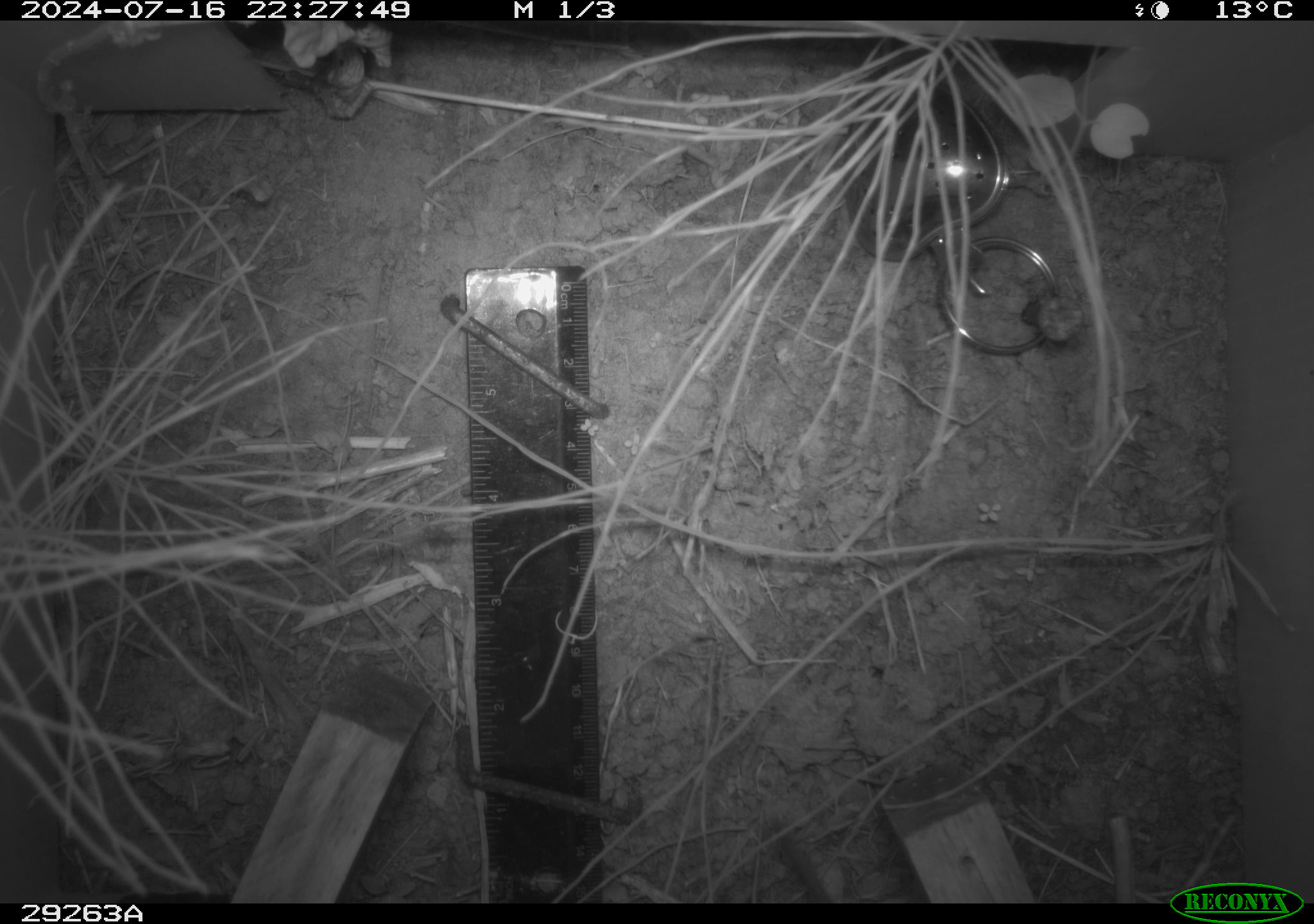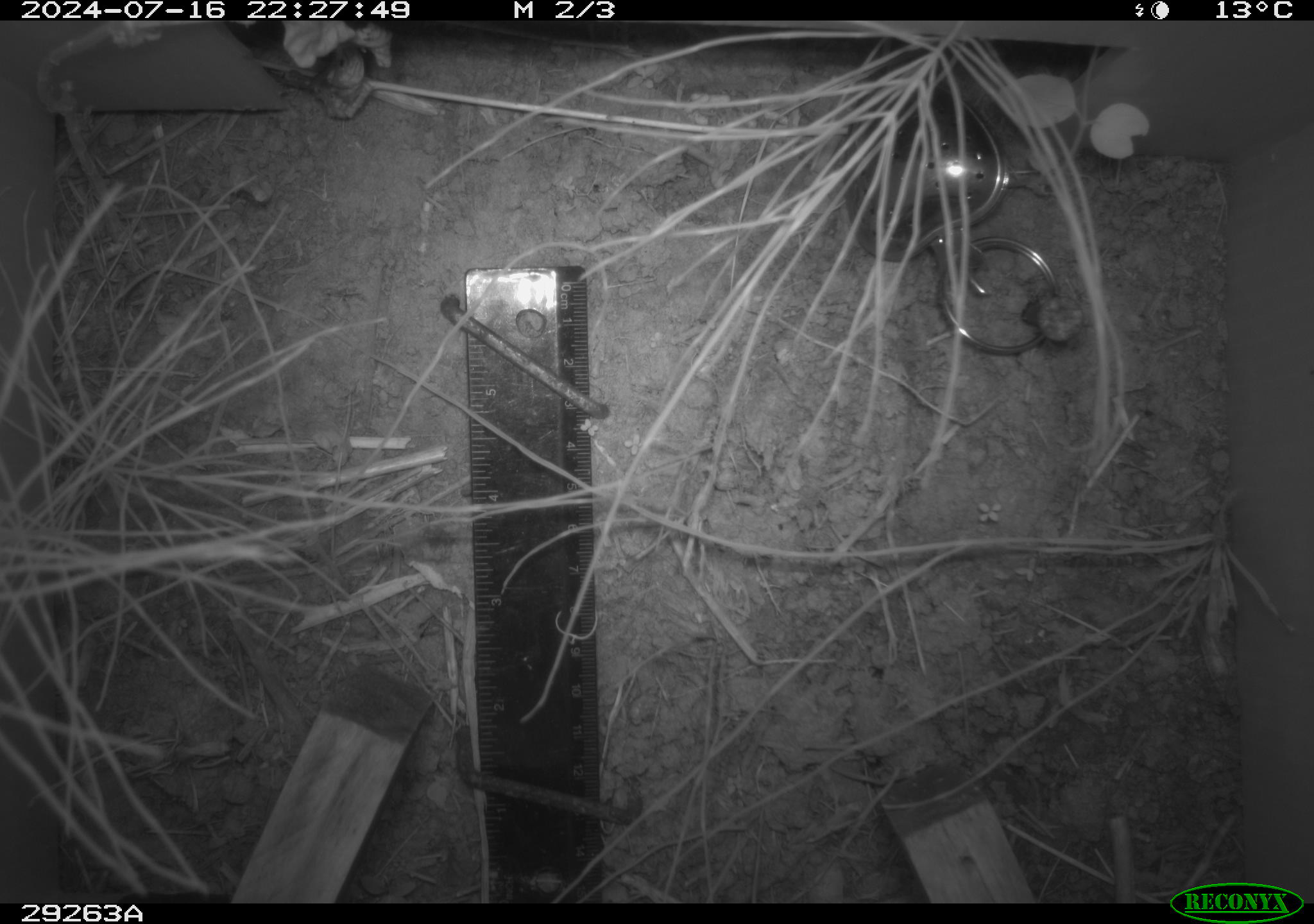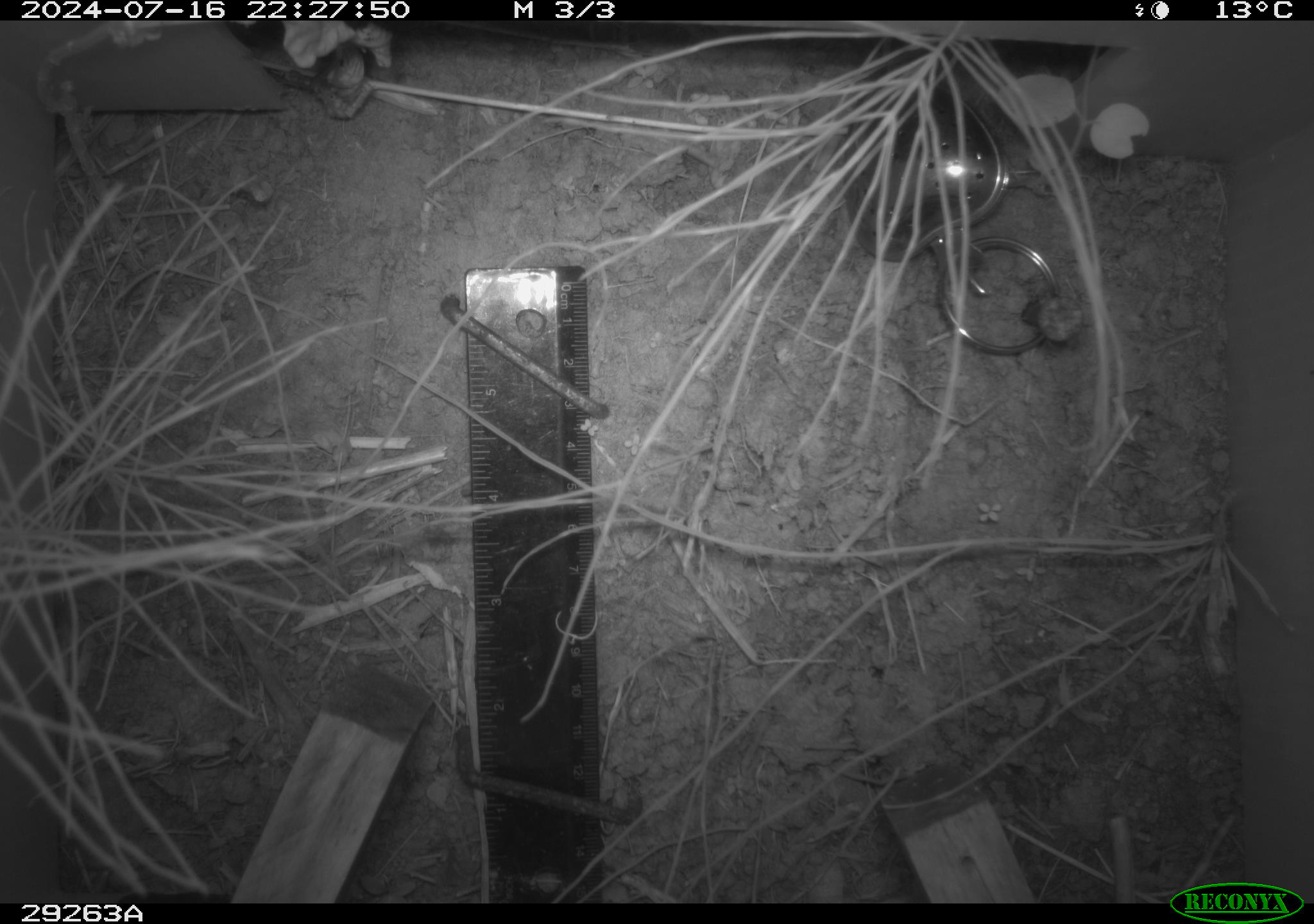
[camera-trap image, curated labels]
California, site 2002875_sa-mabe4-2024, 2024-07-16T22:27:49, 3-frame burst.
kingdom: Animalia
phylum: Chordata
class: Mammalia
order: Rodentia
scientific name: Rodentia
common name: rodent